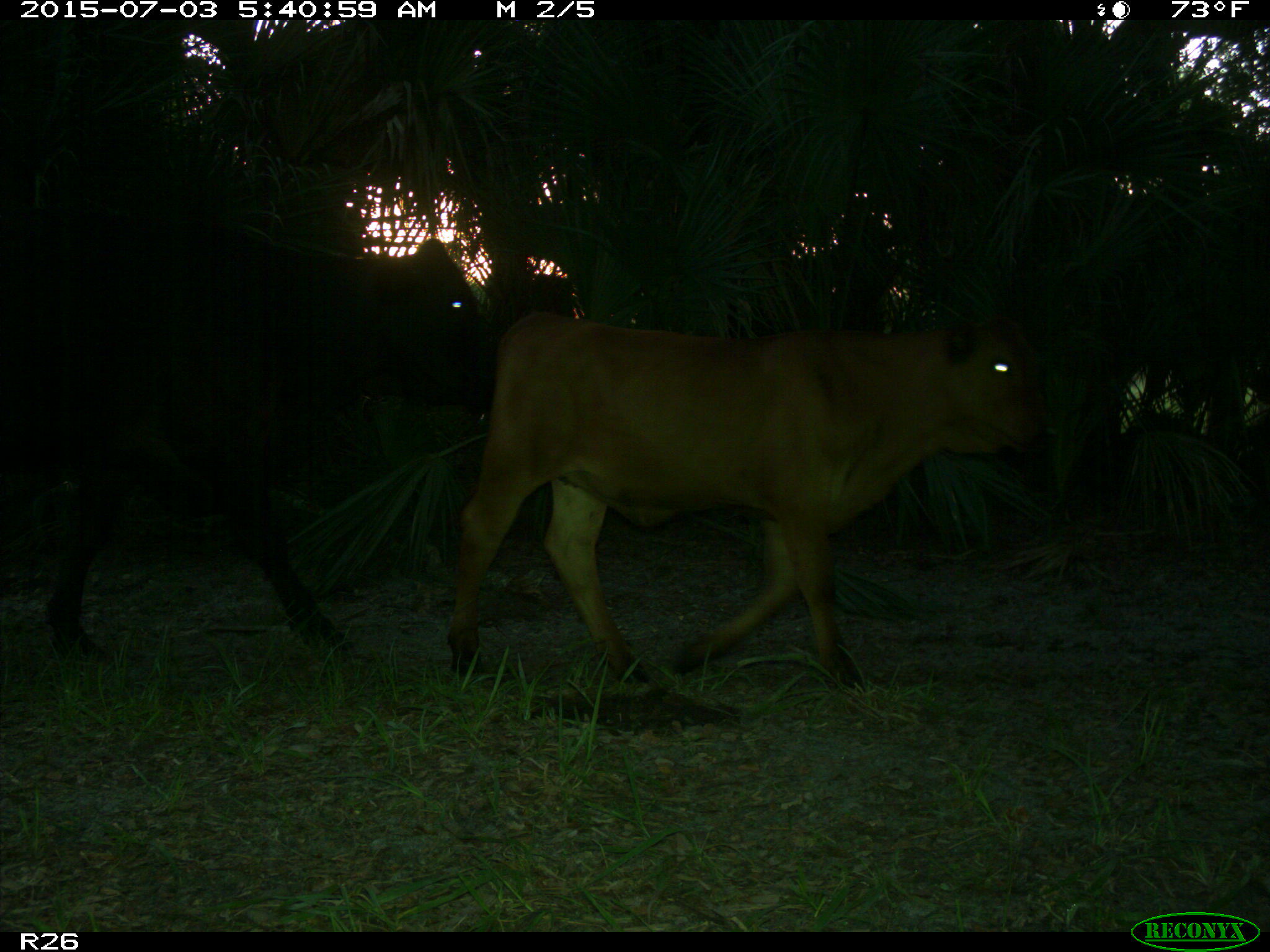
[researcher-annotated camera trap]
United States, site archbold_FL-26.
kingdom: Animalia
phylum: Chordata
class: Mammalia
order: Artiodactyla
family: Bovidae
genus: Bos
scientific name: Bos taurus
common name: domestic cow